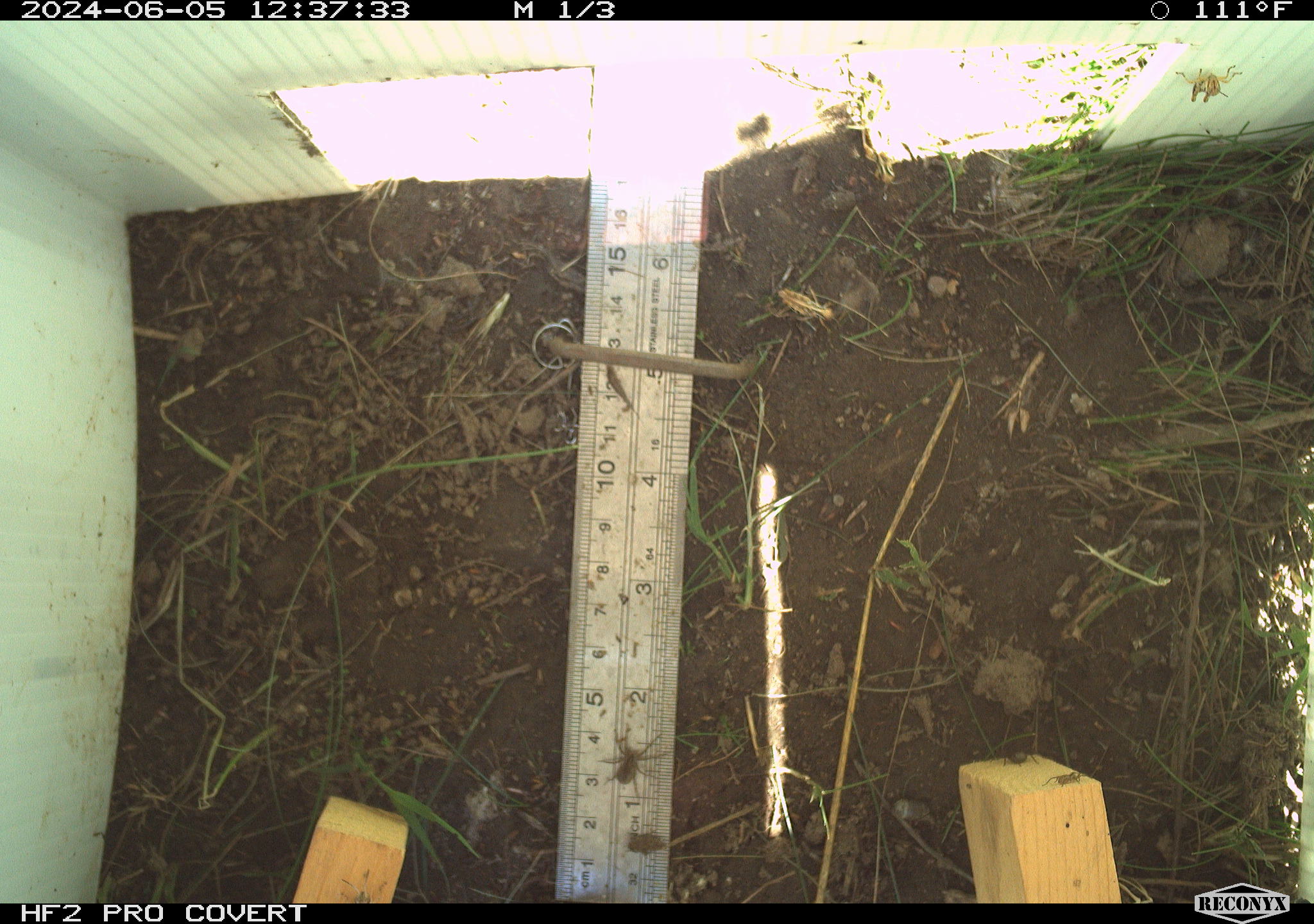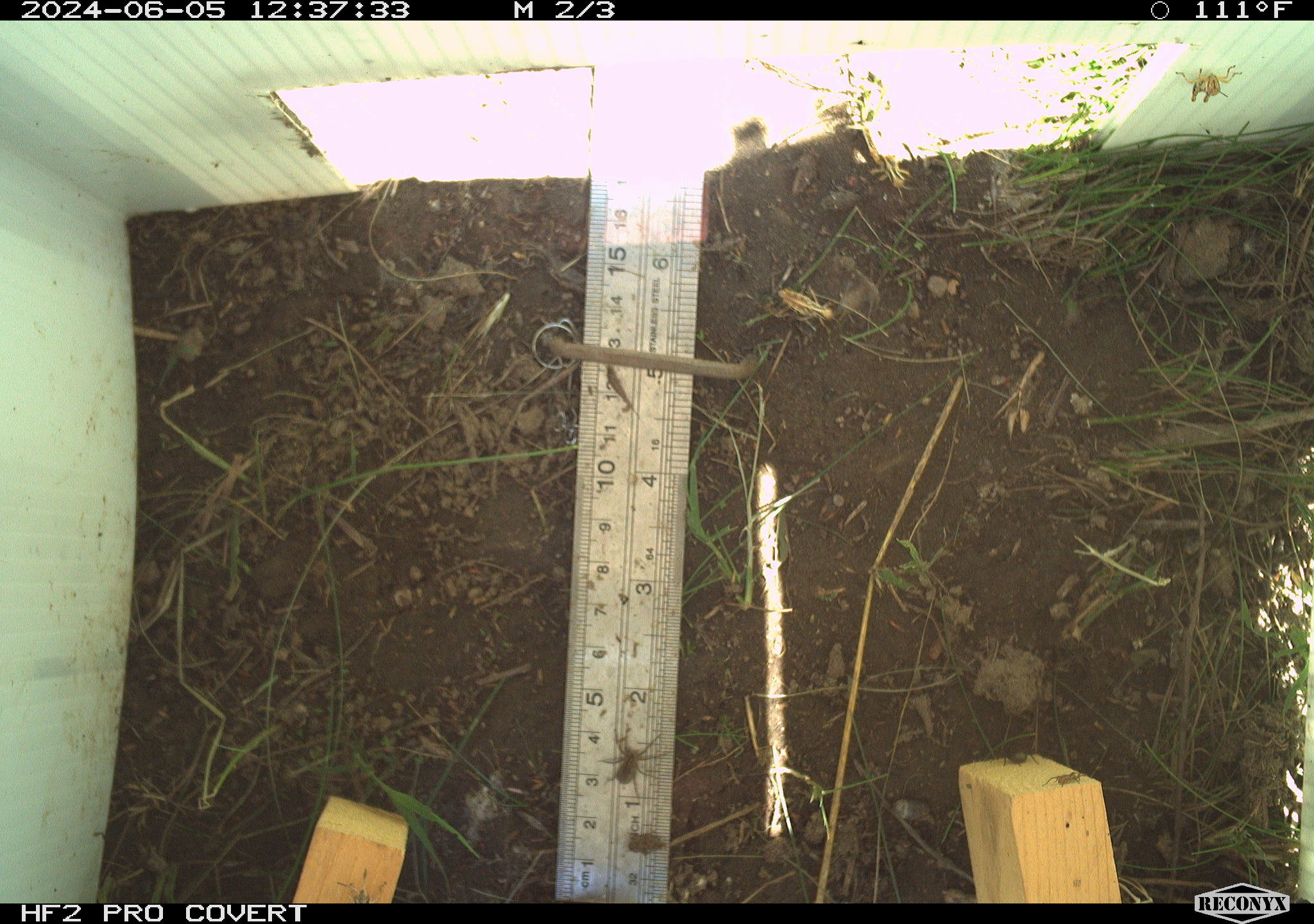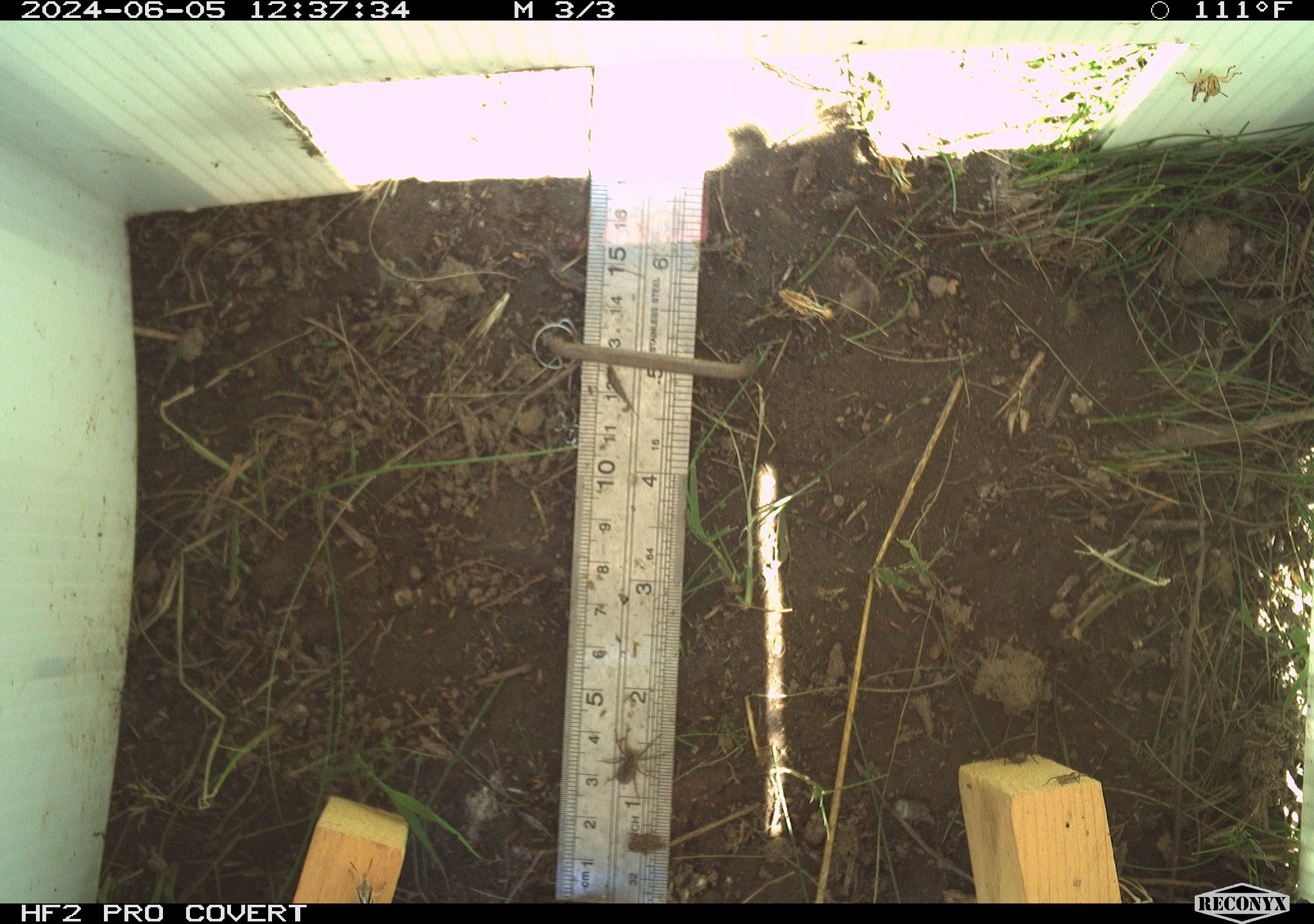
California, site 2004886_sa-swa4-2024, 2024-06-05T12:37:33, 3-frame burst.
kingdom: Animalia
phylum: Arthropoda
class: Arachnida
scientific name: Arachnida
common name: arachnids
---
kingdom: Animalia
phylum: Arthropoda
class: Insecta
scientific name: Insecta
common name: insect